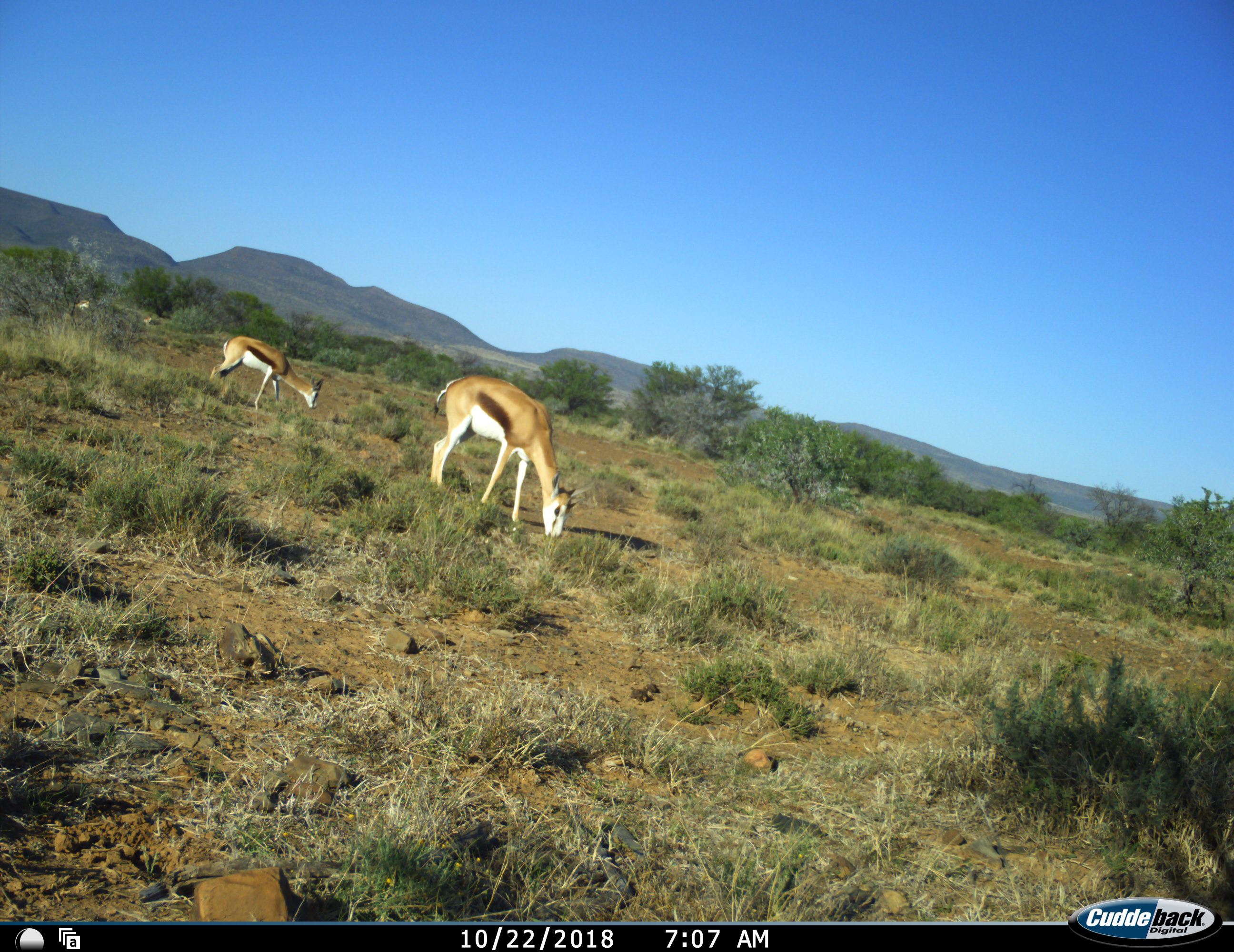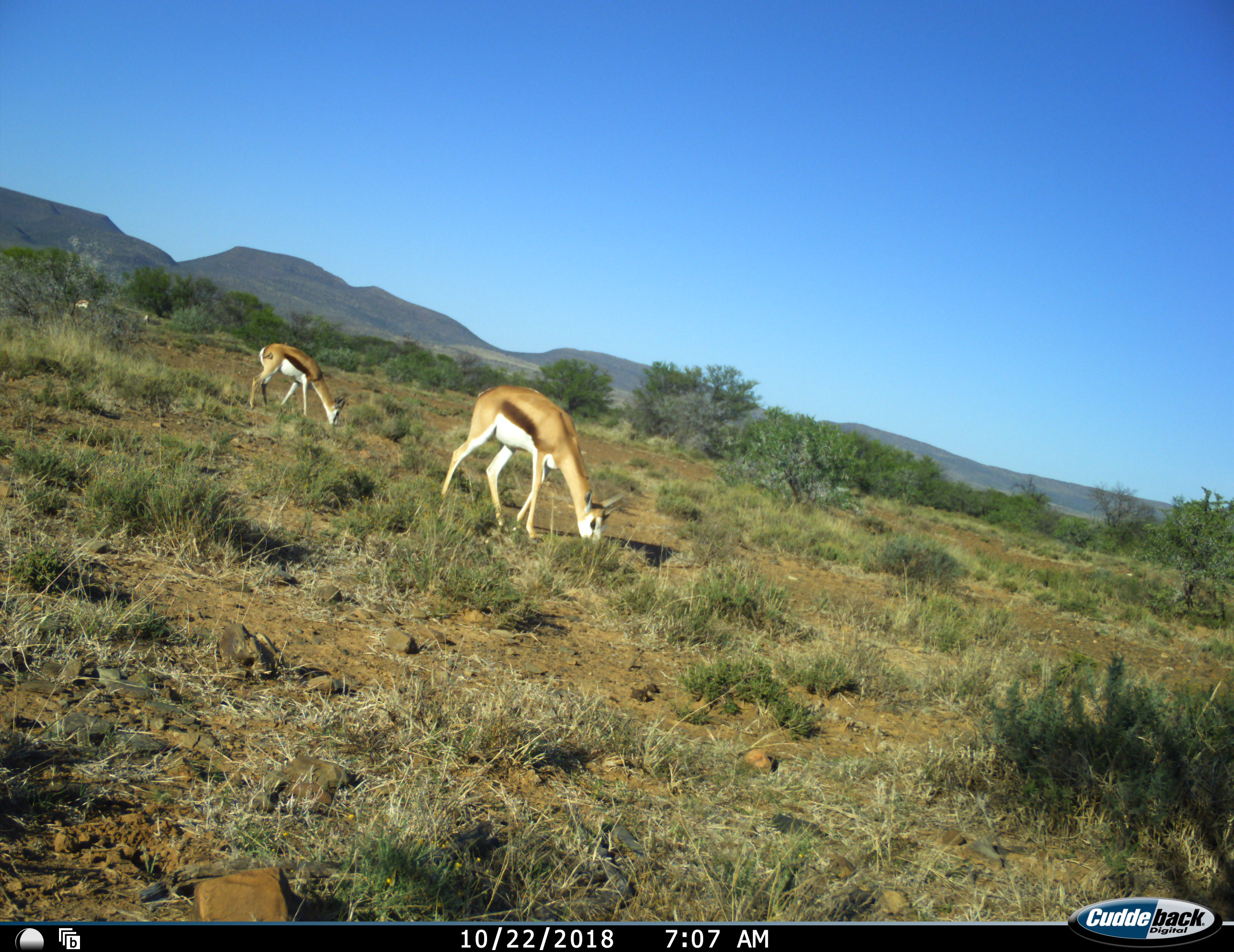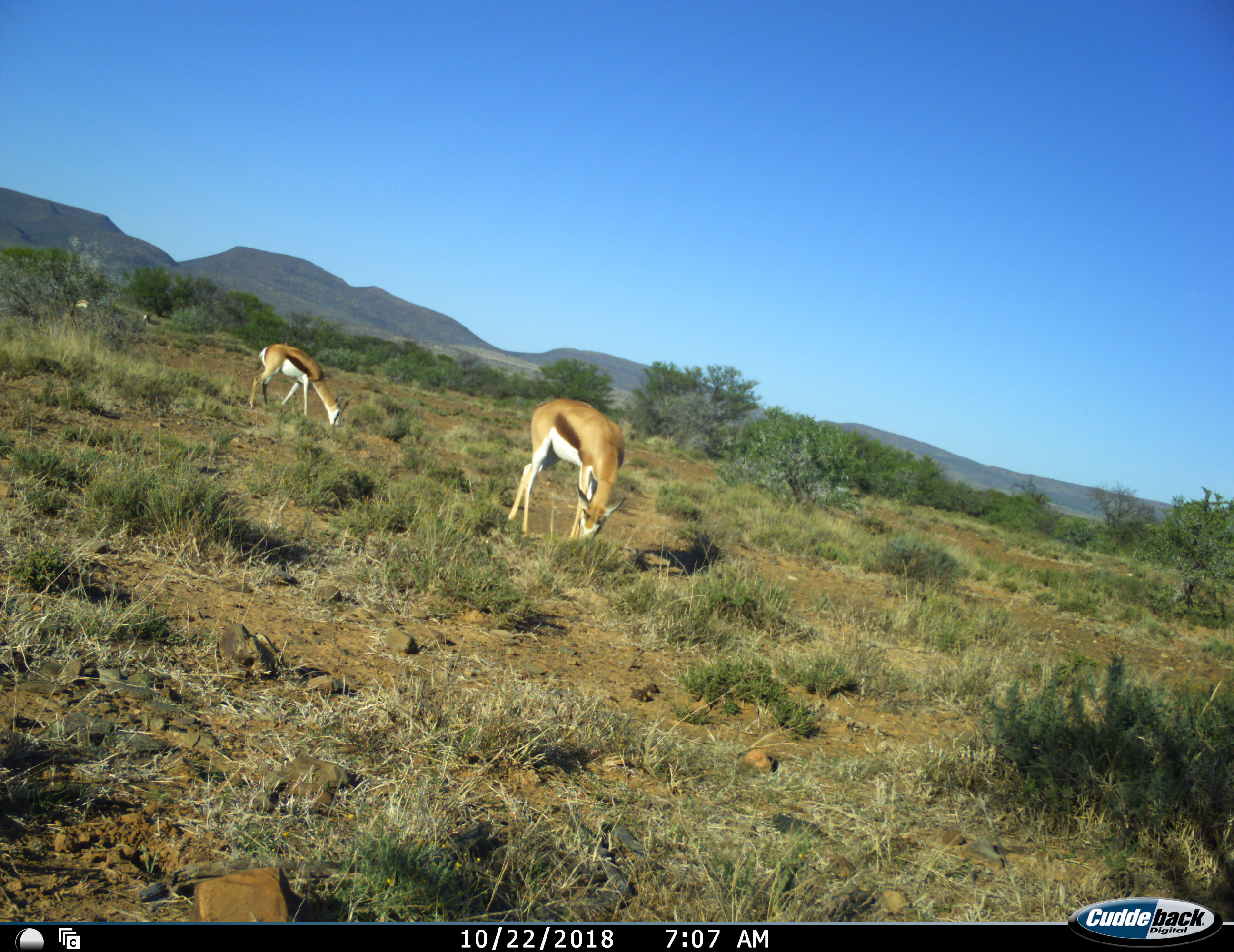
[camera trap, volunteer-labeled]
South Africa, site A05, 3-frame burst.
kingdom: Animalia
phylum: Chordata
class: Mammalia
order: Artiodactyla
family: Bovidae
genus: Antidorcas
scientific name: Antidorcas marsupialis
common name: springbok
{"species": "springbok (Antidorcas marsupialis)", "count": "2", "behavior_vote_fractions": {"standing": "30%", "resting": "0%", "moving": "50%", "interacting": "0%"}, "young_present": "0%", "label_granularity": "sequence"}